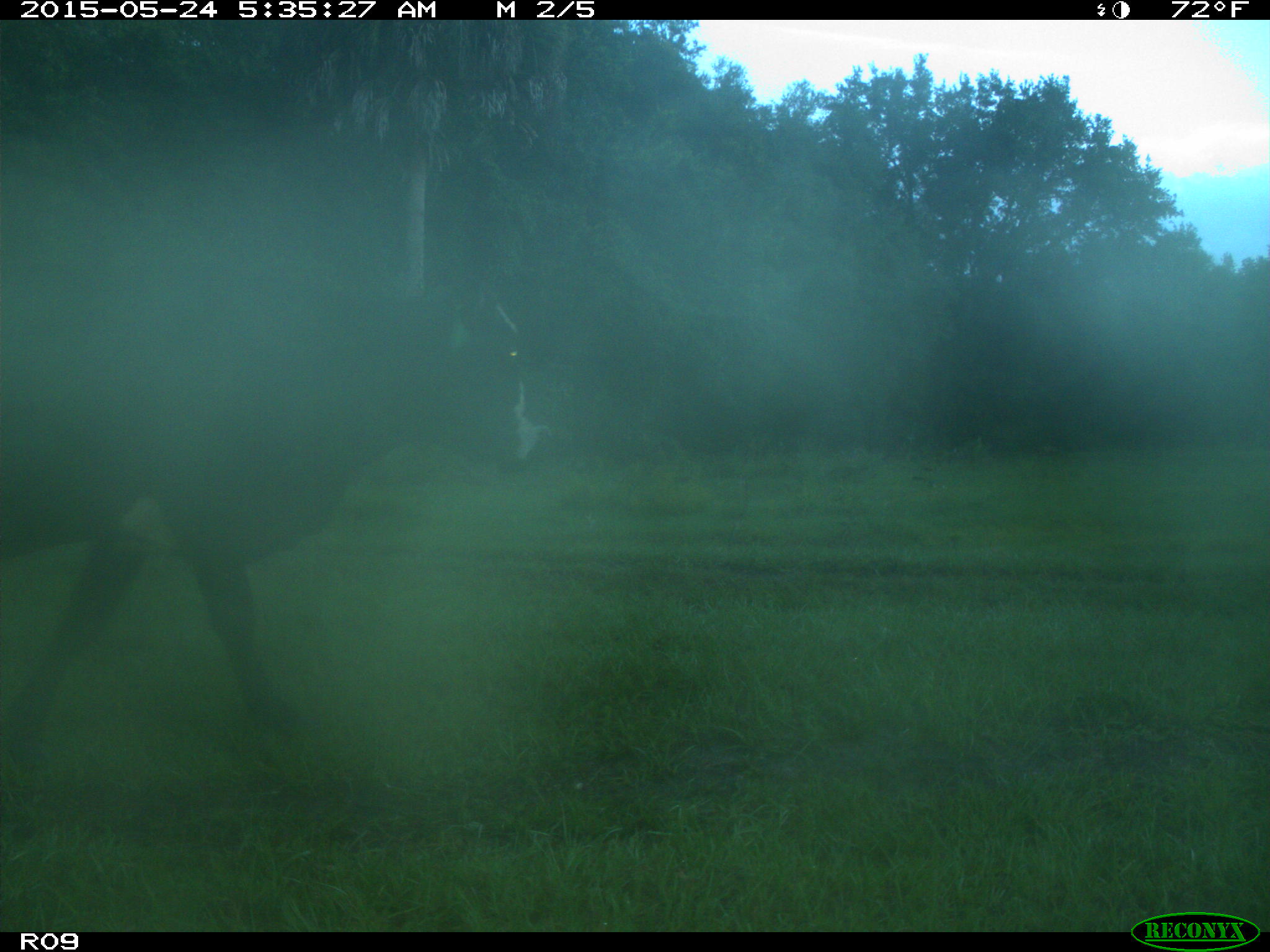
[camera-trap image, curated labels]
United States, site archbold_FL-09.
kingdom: Animalia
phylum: Chordata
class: Mammalia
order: Artiodactyla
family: Bovidae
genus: Bos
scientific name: Bos taurus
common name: domestic cow